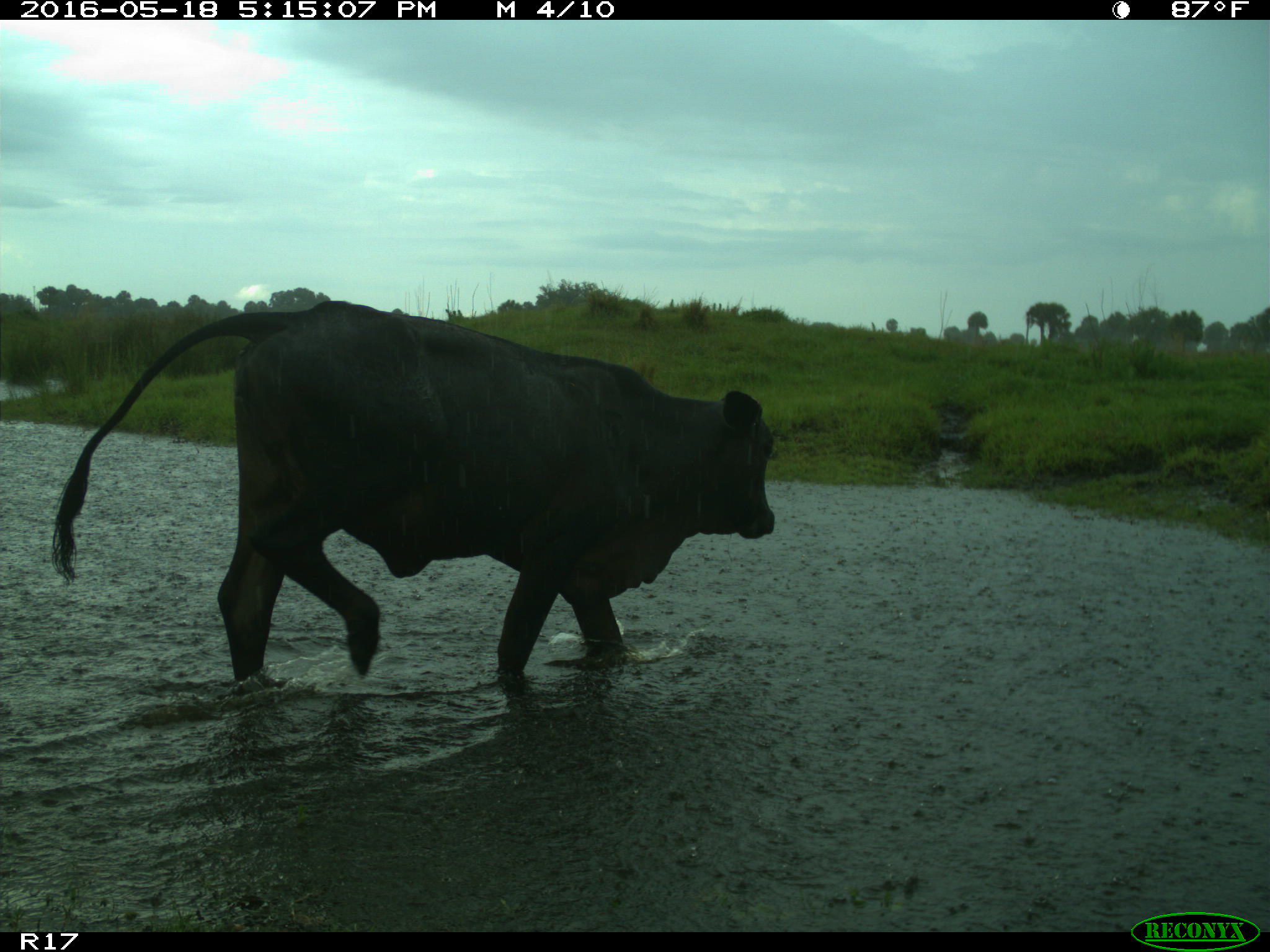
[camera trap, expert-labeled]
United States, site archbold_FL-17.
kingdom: Animalia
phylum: Chordata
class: Mammalia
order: Artiodactyla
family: Bovidae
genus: Bos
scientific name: Bos taurus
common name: domestic cow